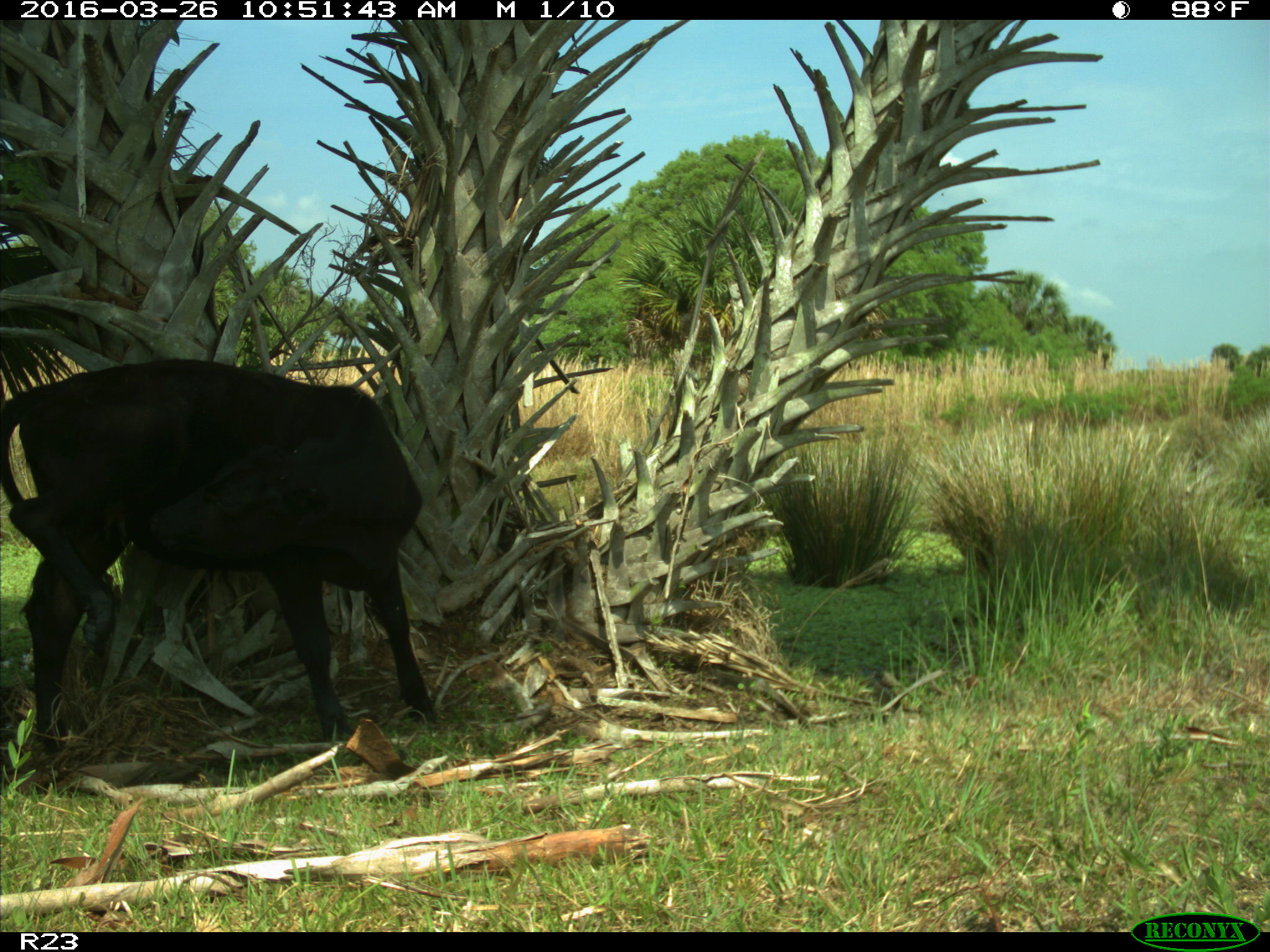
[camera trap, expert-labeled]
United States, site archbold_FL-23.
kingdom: Animalia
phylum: Chordata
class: Mammalia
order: Artiodactyla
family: Bovidae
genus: Bos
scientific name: Bos taurus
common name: domestic cow